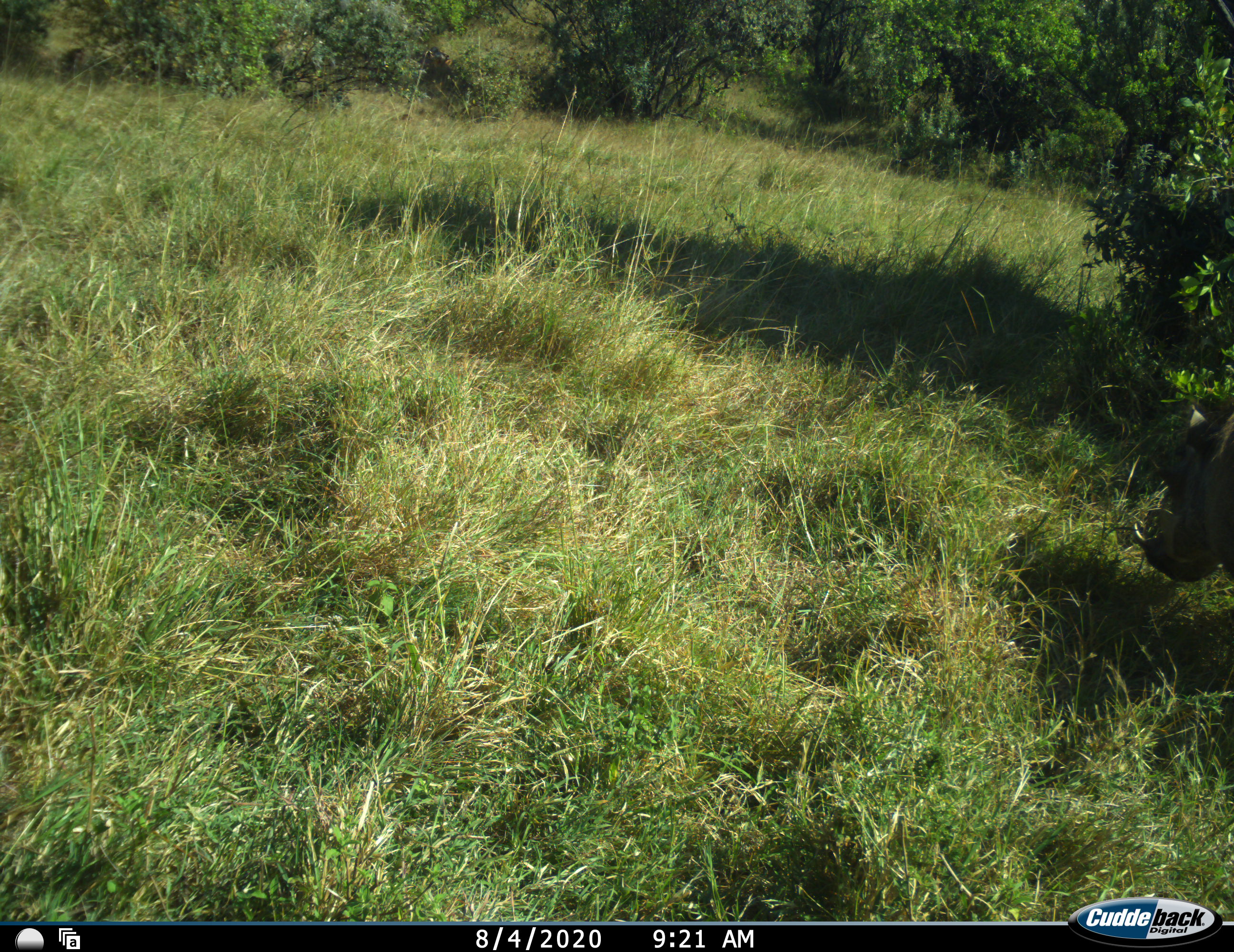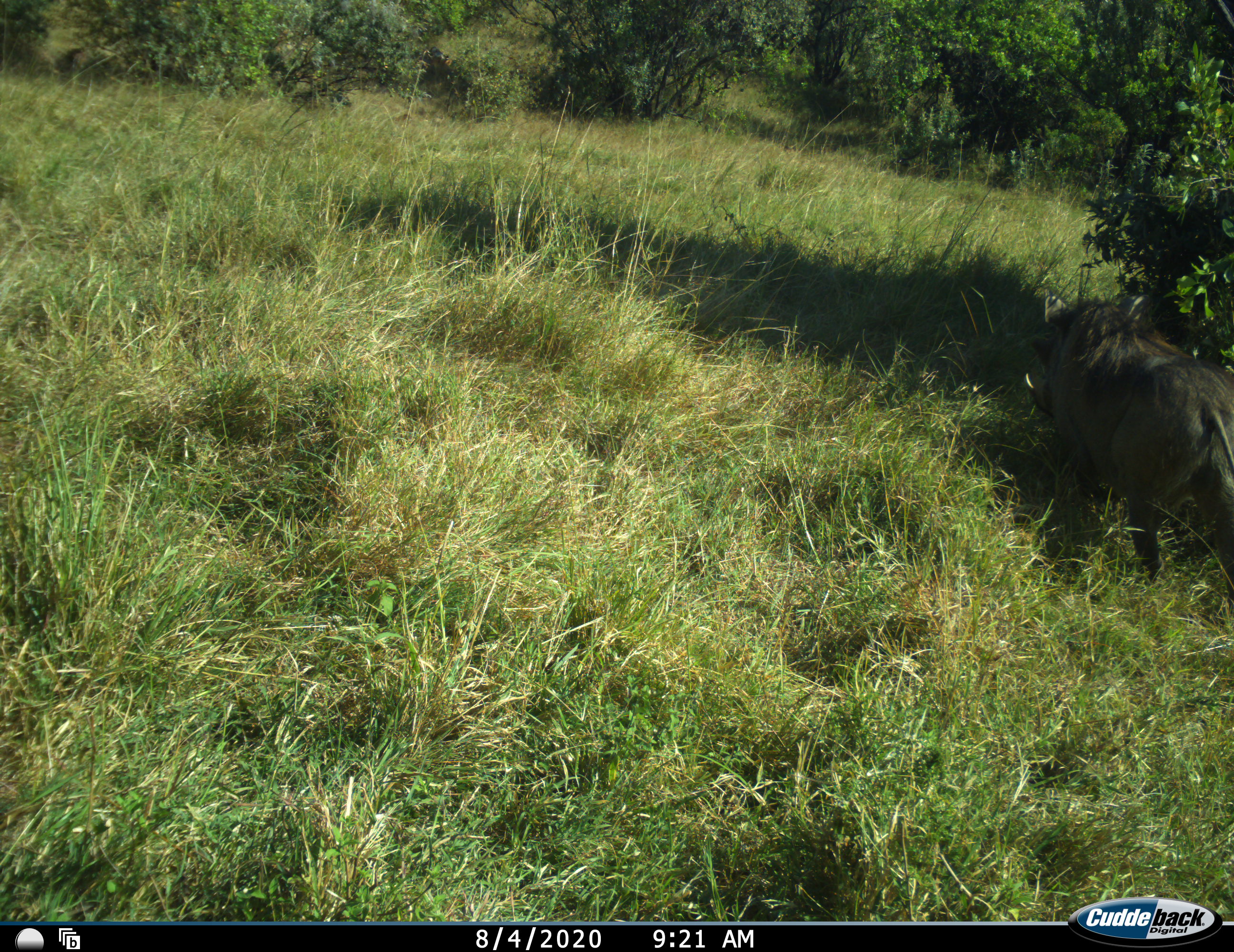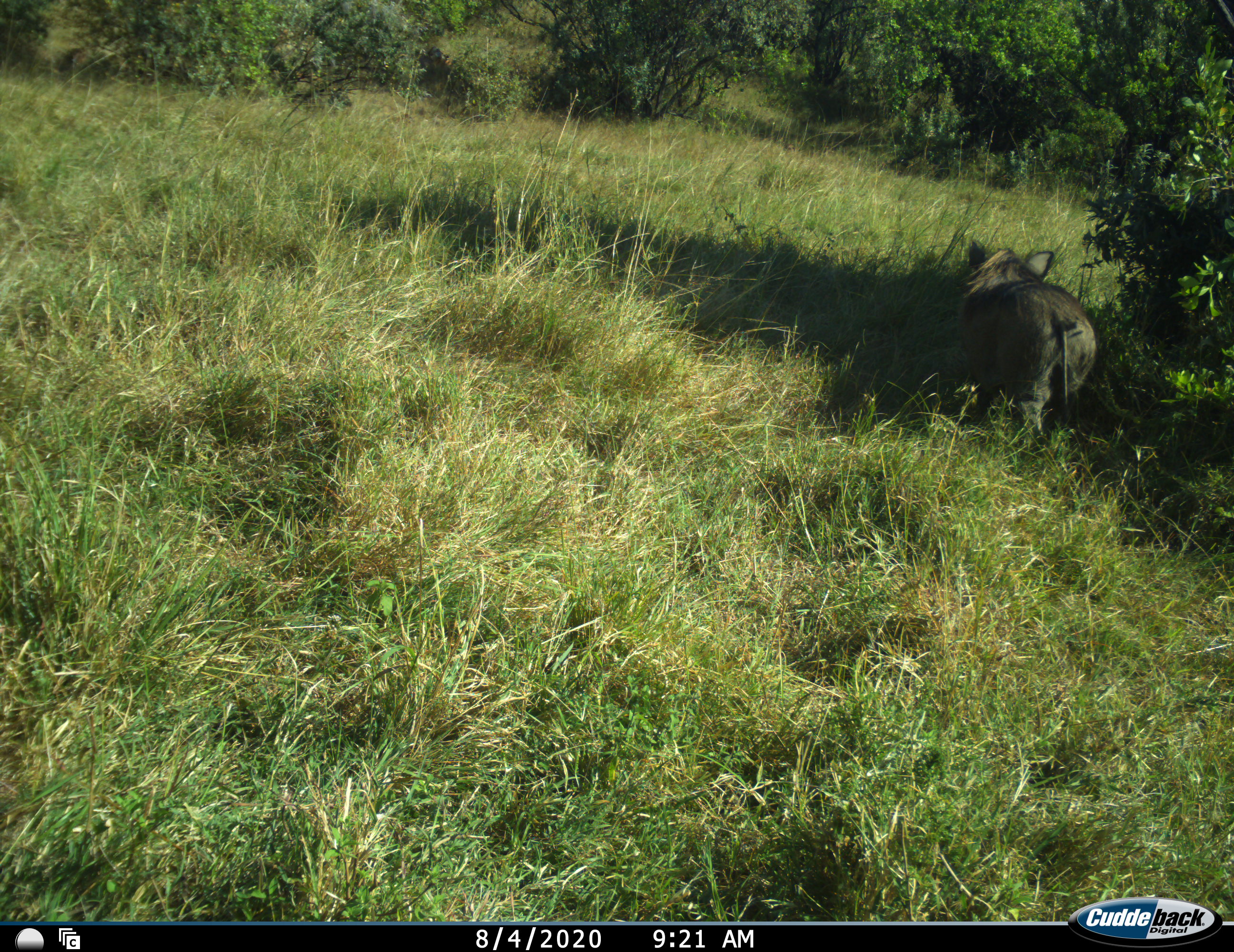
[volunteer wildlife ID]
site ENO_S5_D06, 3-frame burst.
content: unidentified animal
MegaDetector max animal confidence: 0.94